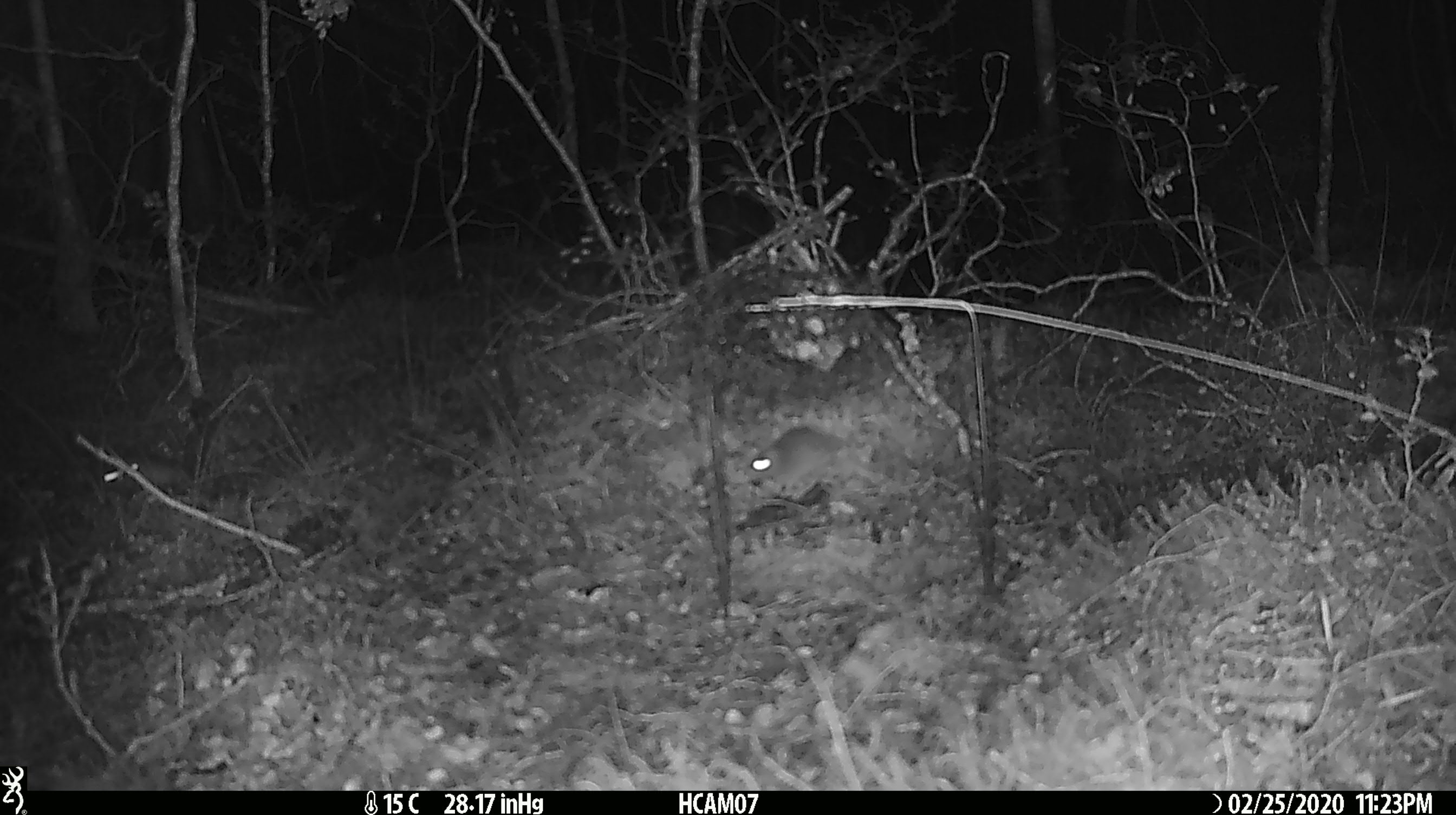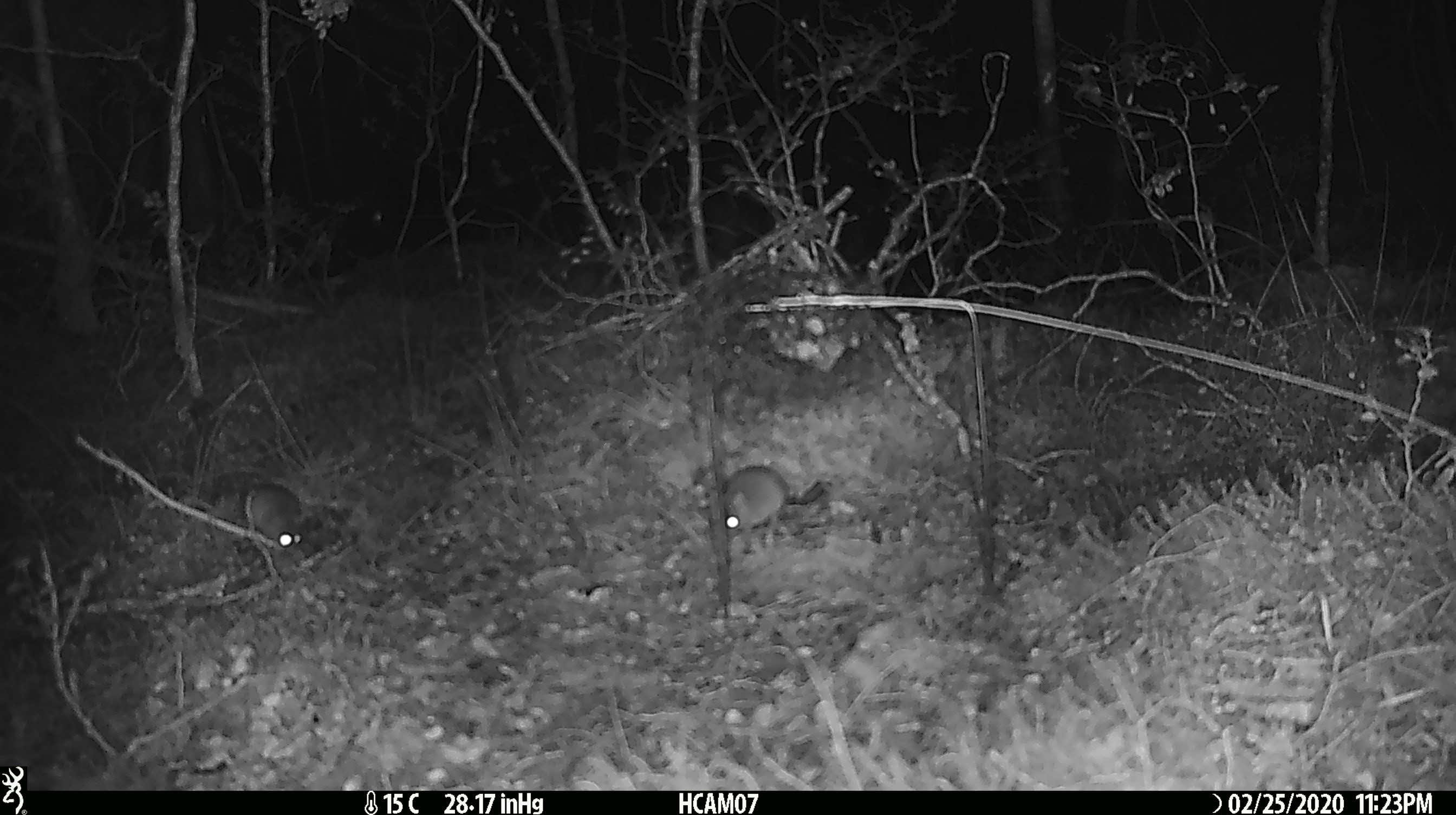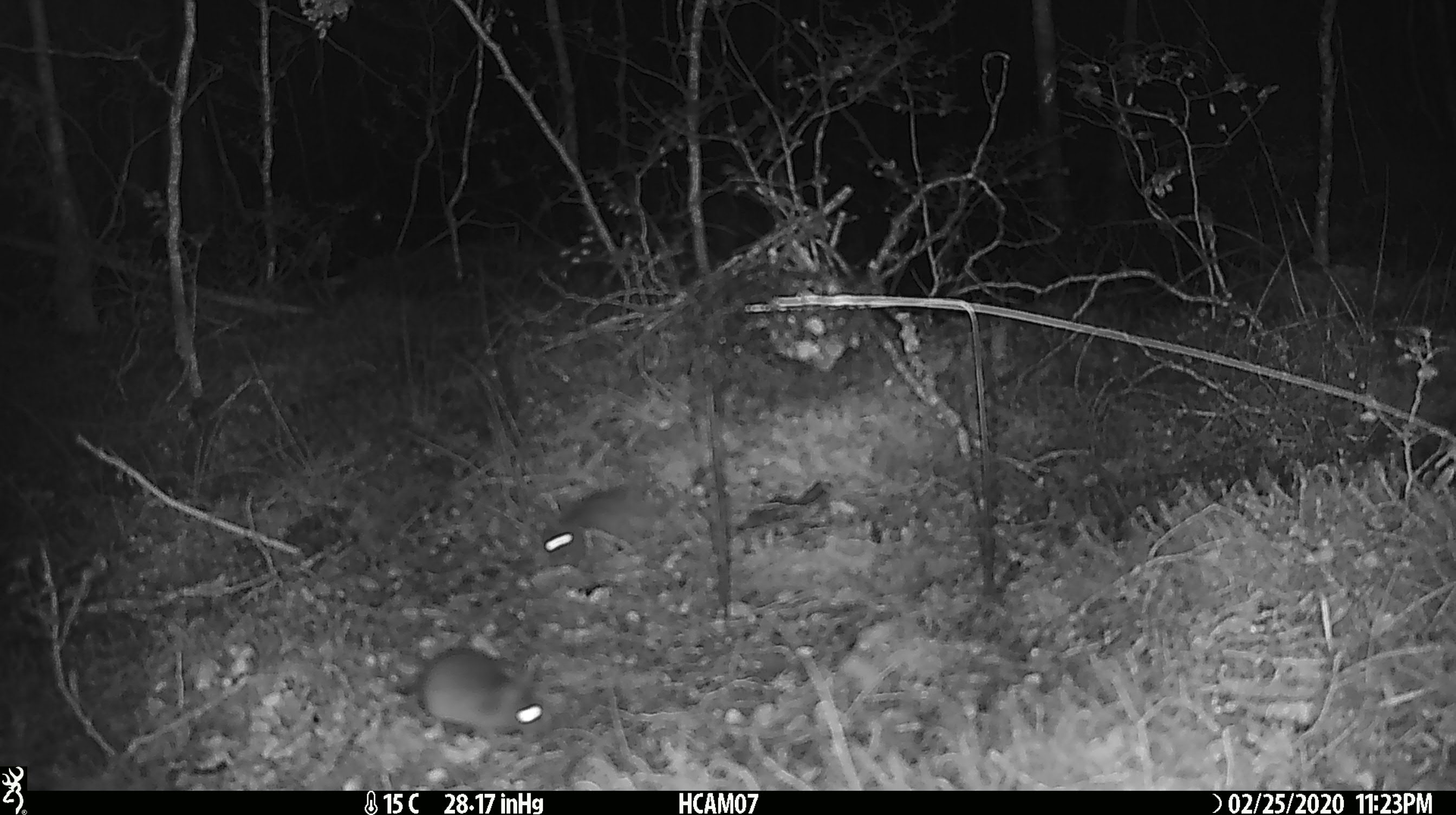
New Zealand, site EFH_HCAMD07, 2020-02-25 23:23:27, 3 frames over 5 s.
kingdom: Animalia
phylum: Chordata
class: Mammalia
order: Rodentia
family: Muridae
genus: Mus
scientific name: Mus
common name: mouse